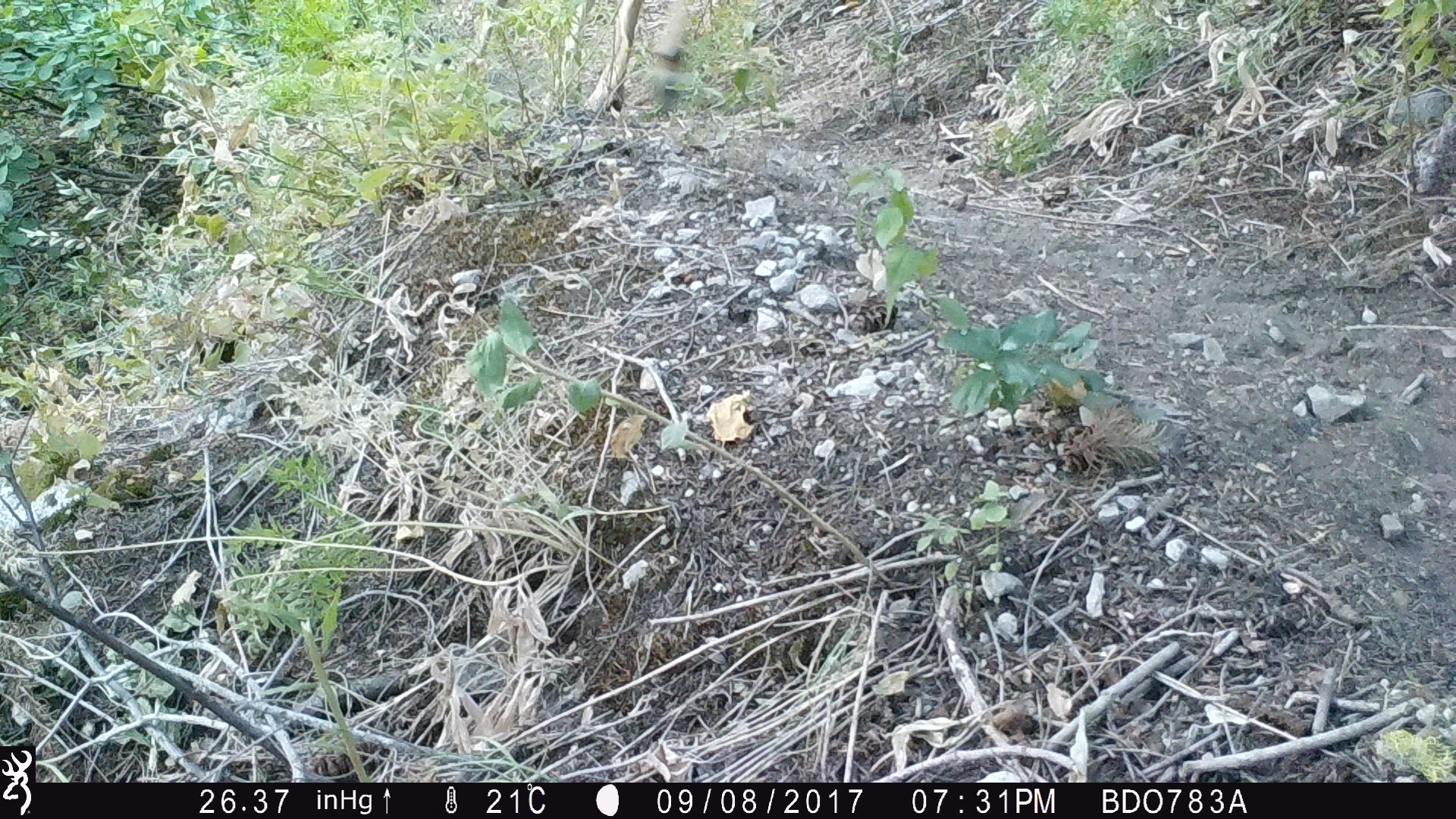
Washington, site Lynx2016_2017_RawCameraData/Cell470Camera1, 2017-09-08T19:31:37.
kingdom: Animalia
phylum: Chordata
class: Mammalia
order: Artiodactyla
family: Cervidae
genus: Odocoileus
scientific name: Odocoileus hemionus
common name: mule deer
Odocoileus hemionus (mule deer). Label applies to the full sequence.